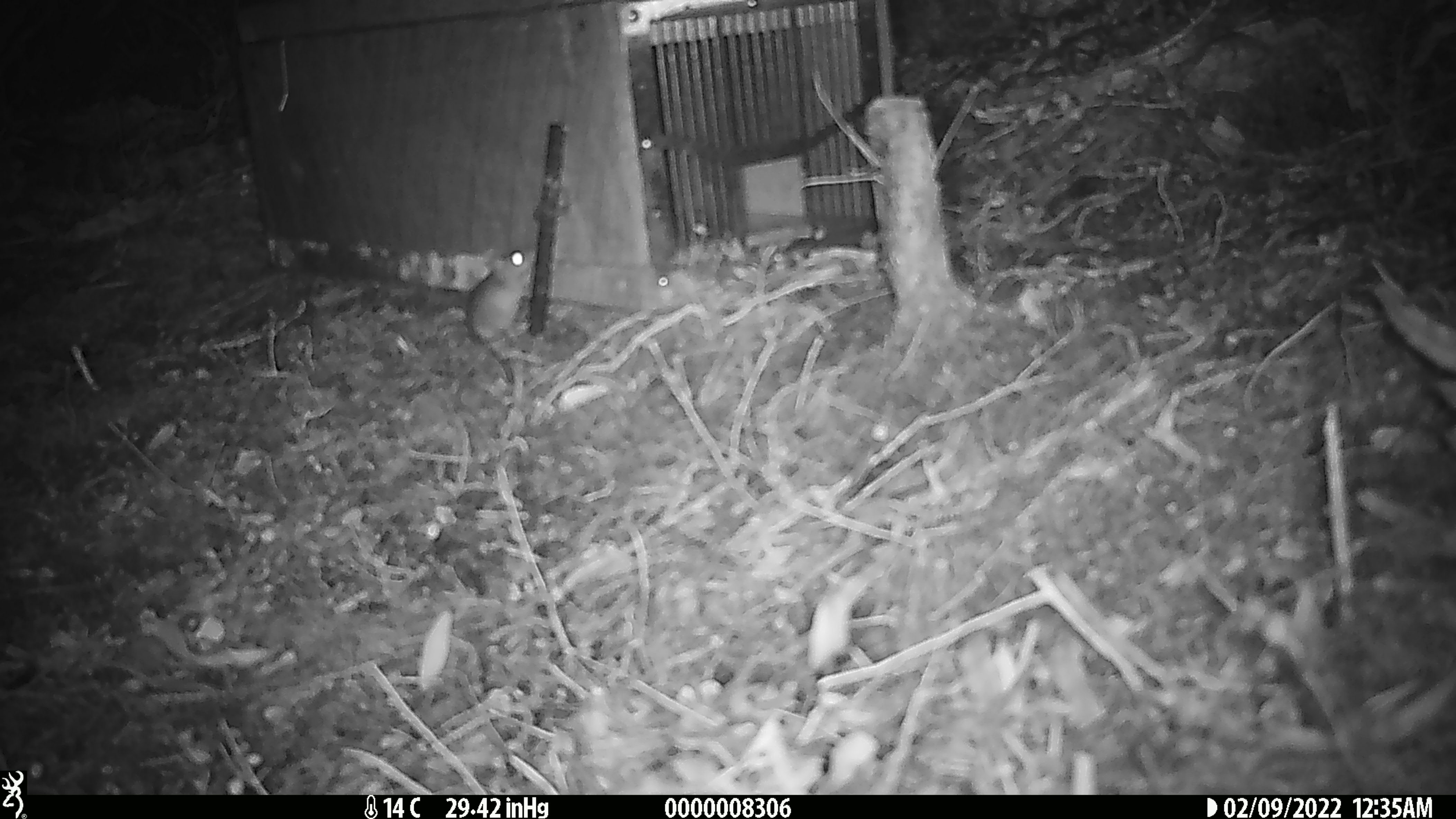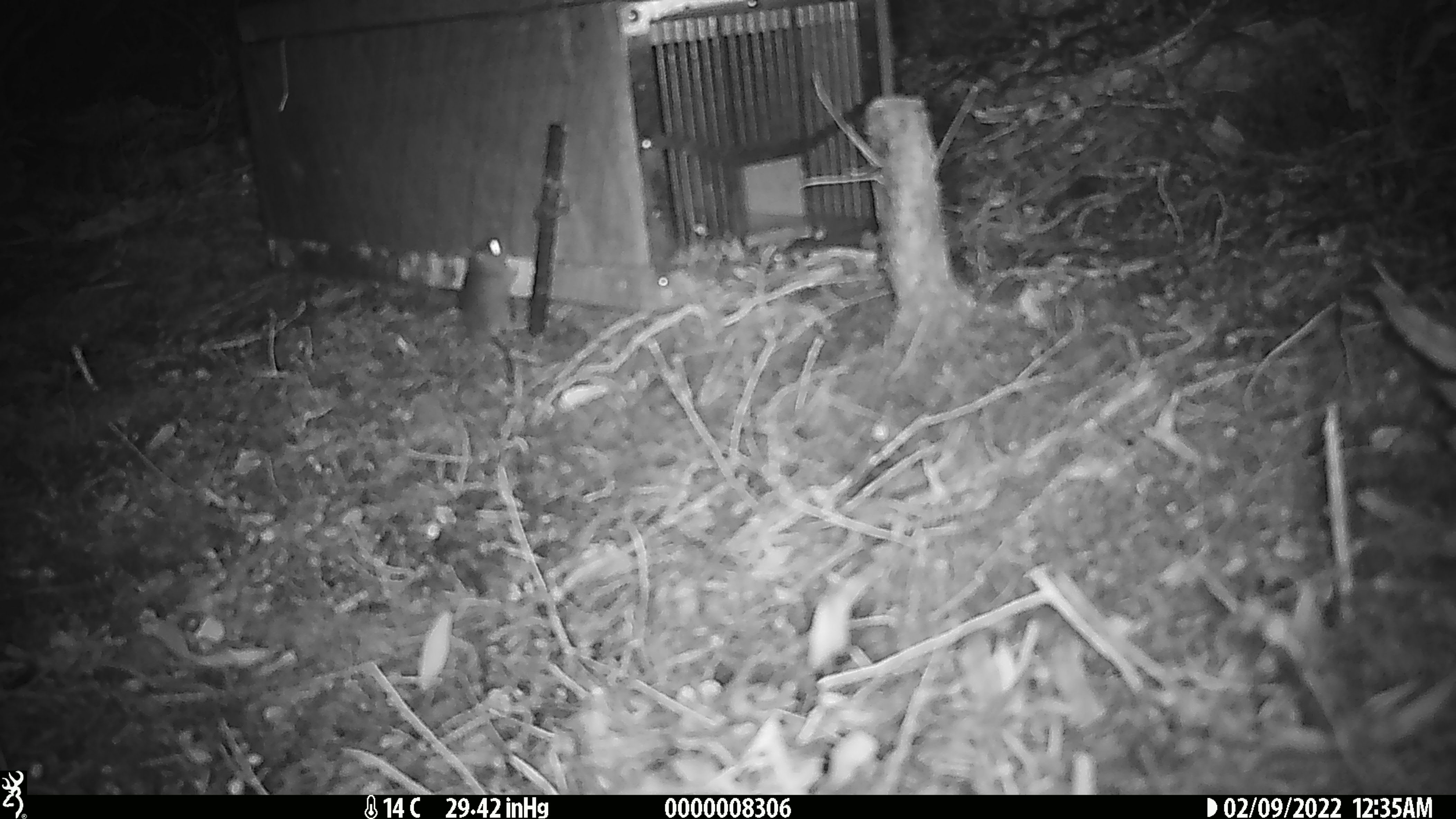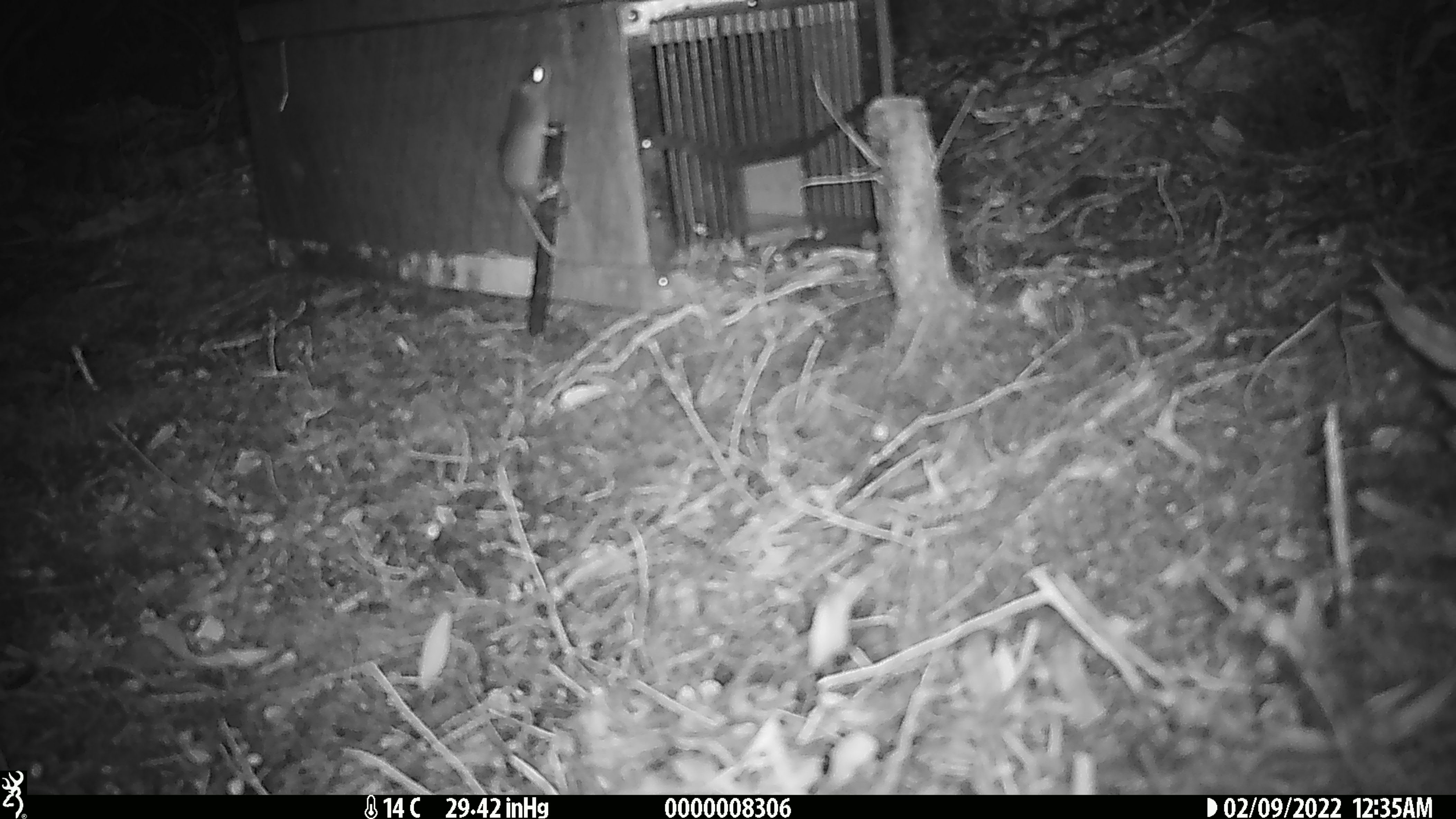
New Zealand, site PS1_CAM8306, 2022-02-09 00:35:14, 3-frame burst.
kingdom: Animalia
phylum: Chordata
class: Mammalia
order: Rodentia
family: Muridae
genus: Mus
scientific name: Mus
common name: mouse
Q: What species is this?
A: Mouse (Mus).